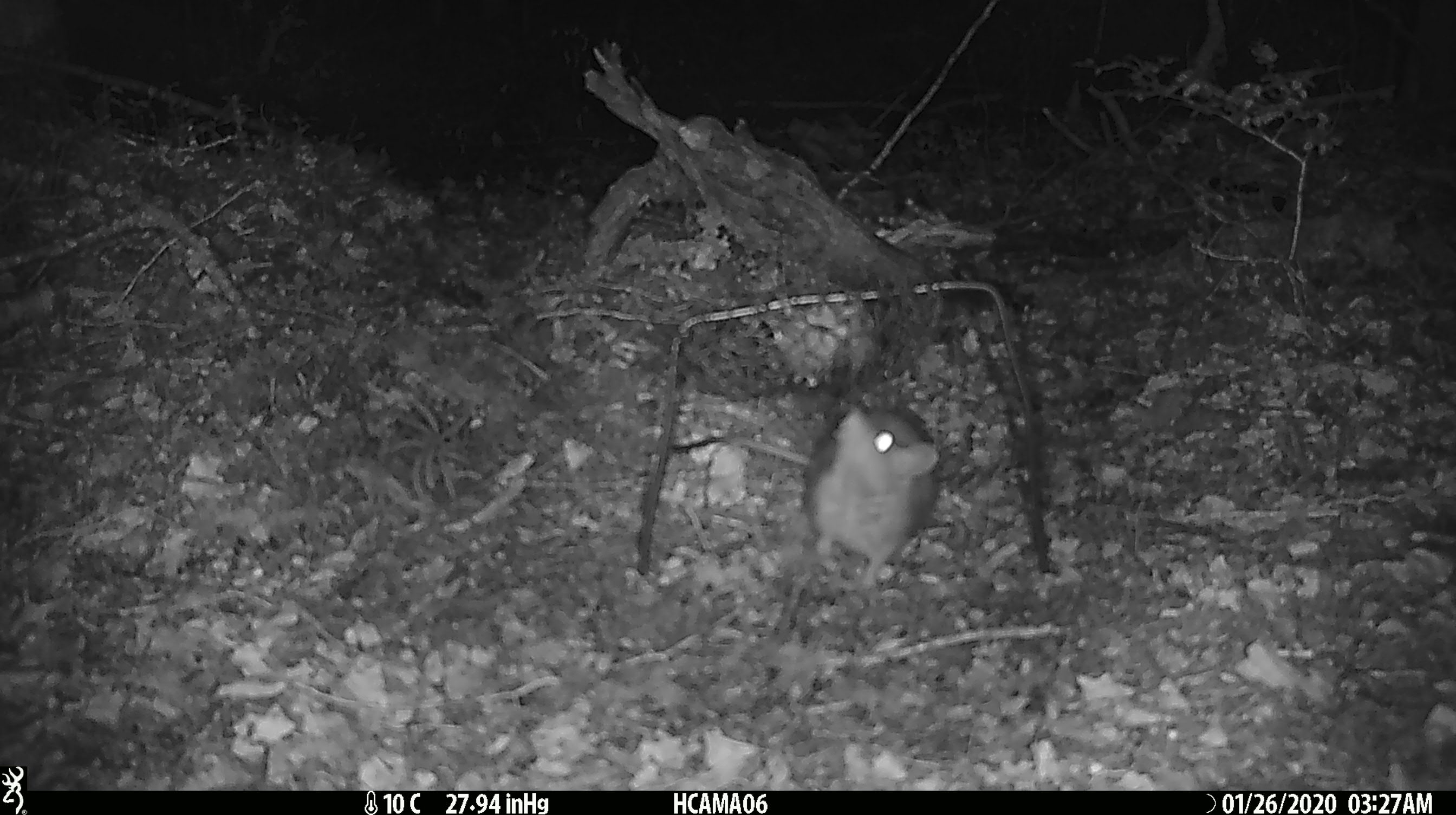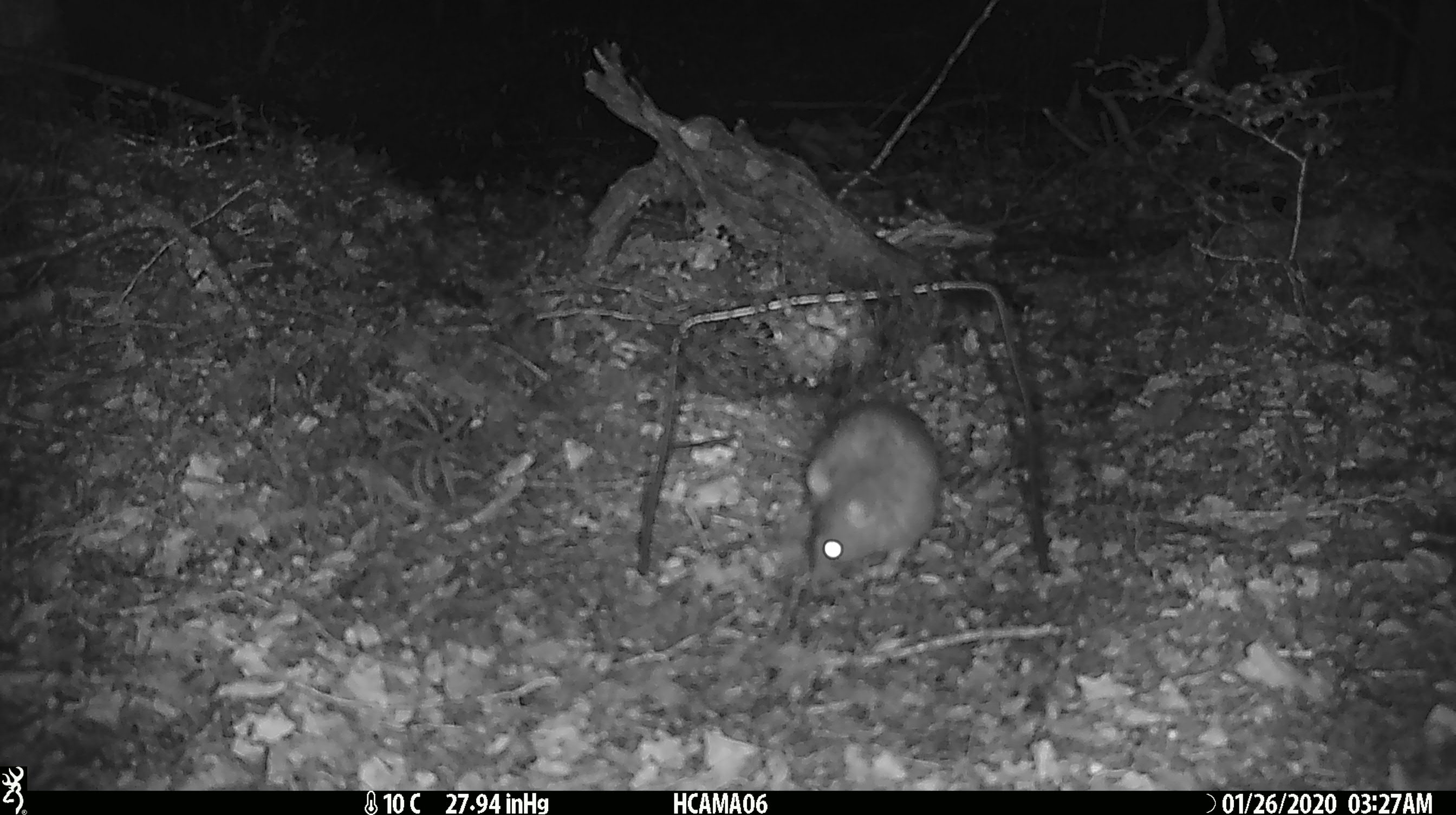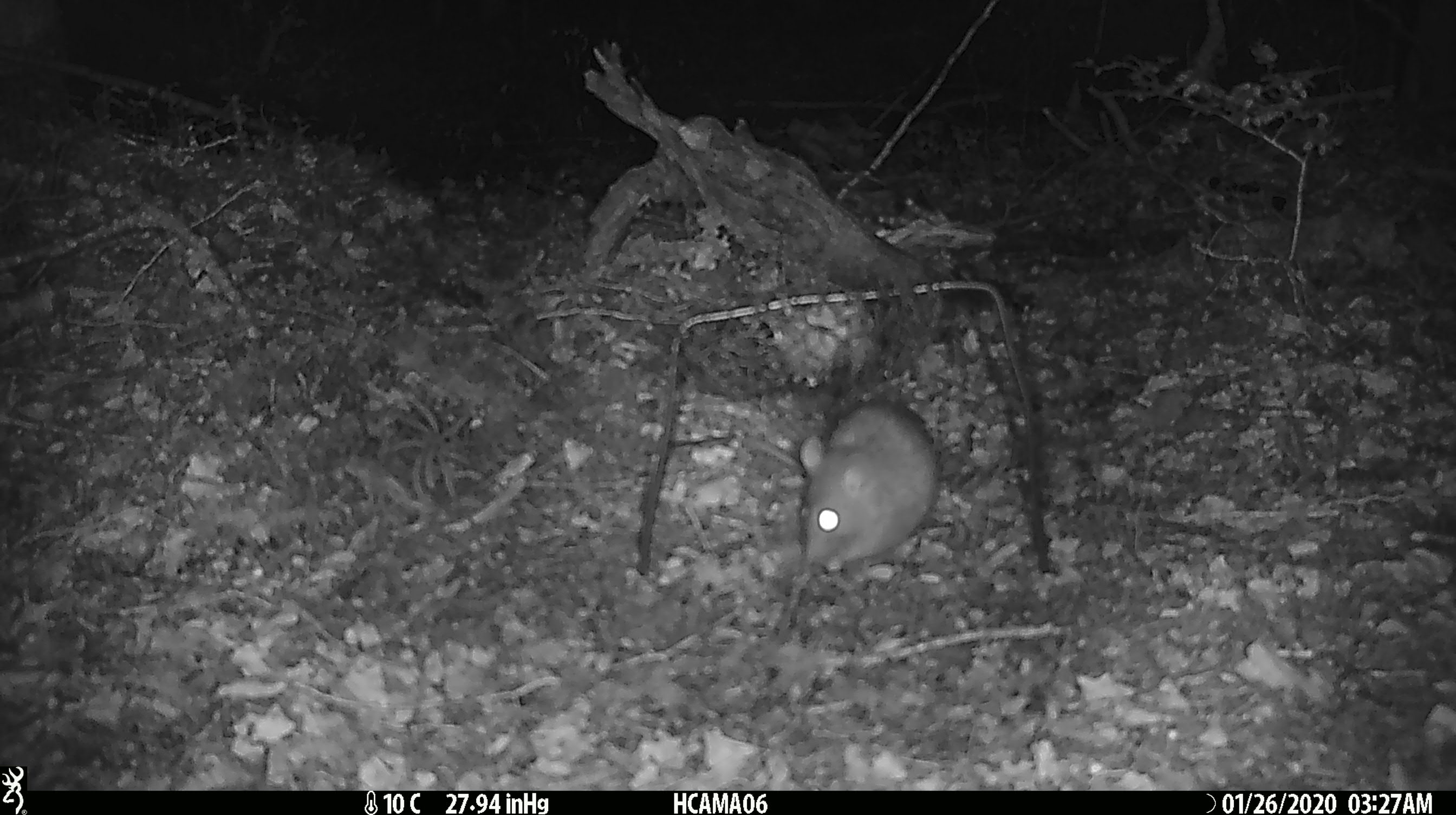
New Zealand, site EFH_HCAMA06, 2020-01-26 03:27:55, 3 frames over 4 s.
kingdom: Animalia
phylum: Chordata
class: Mammalia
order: Rodentia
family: Muridae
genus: Rattus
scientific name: Rattus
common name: rat